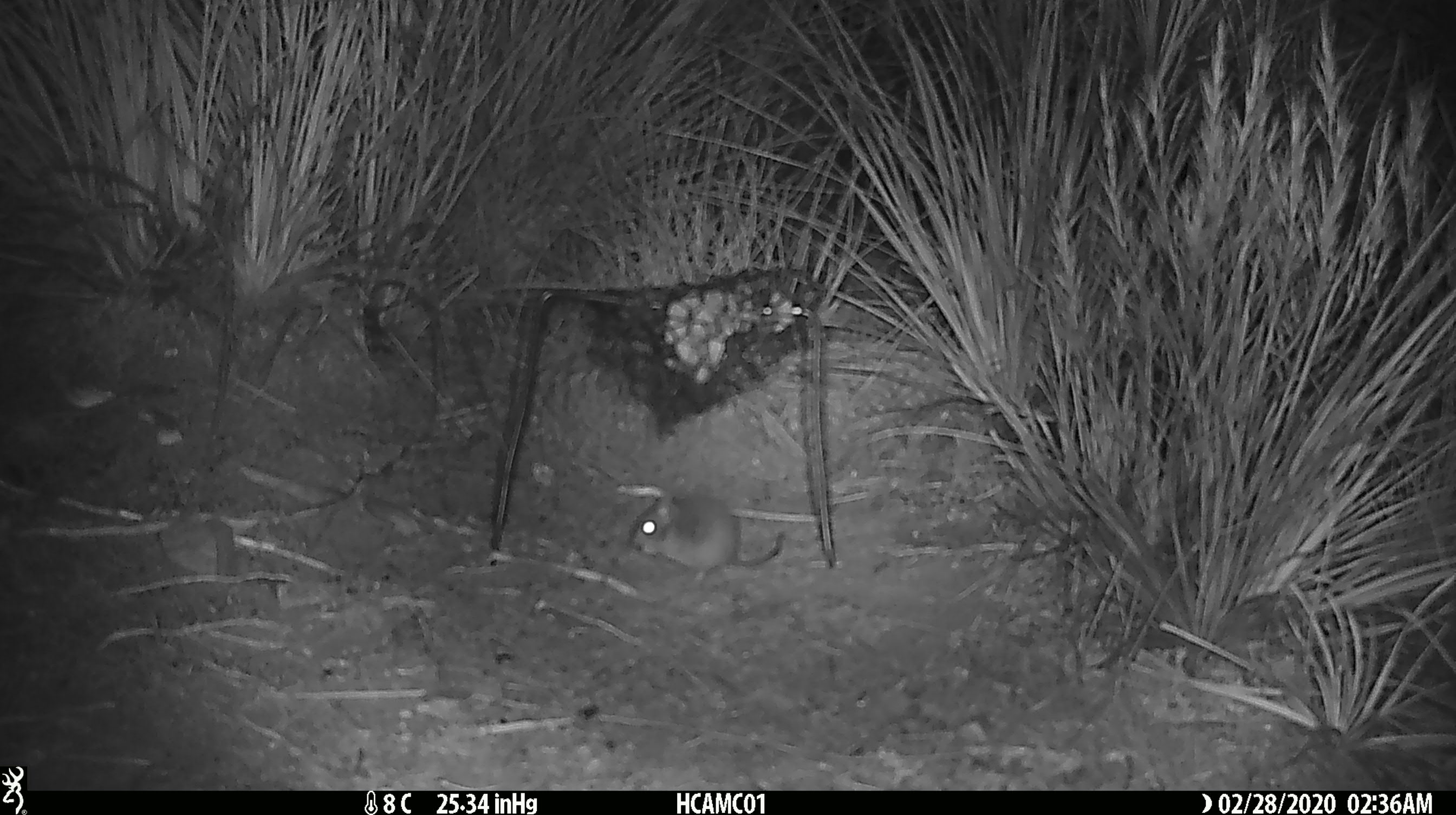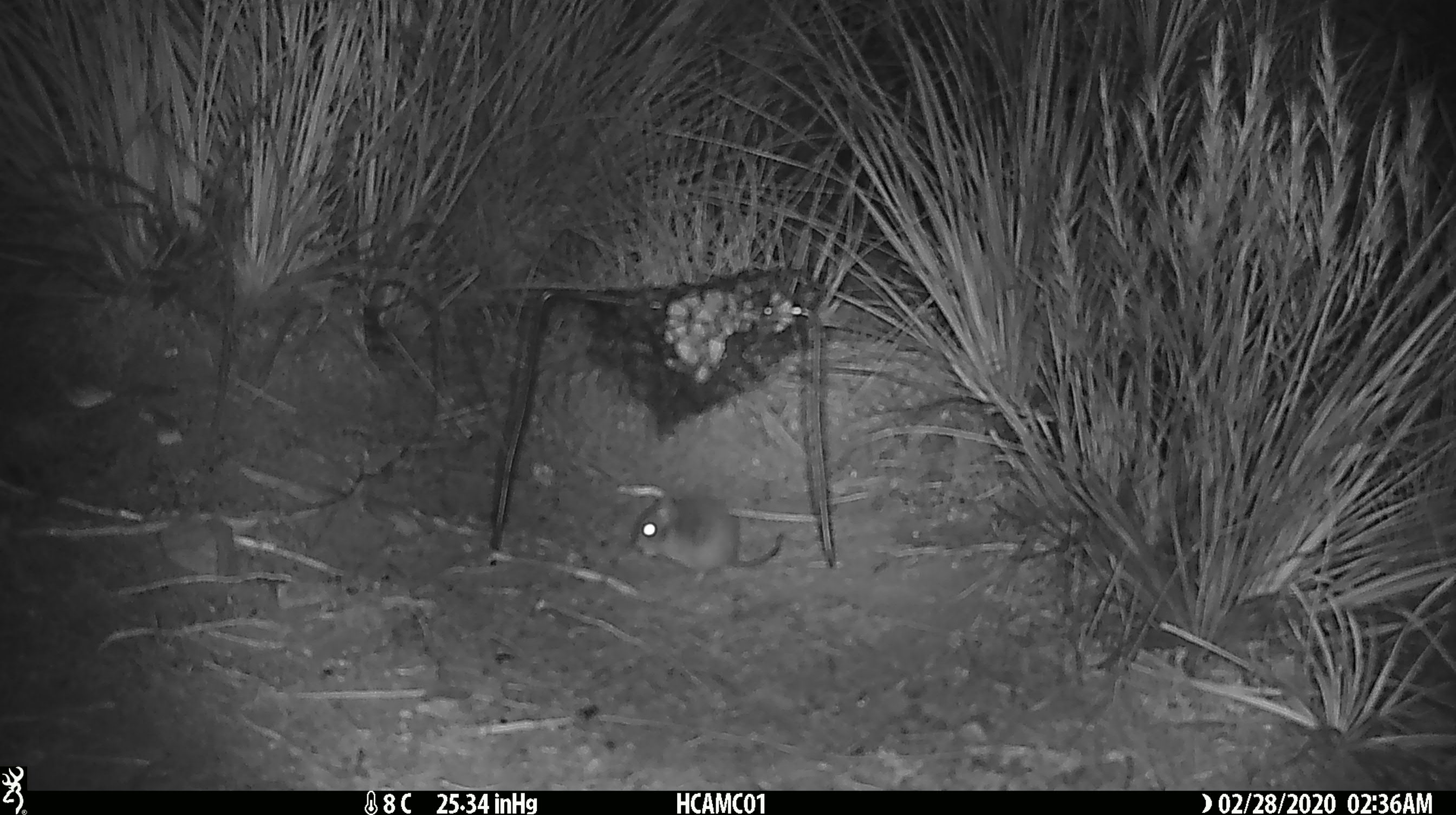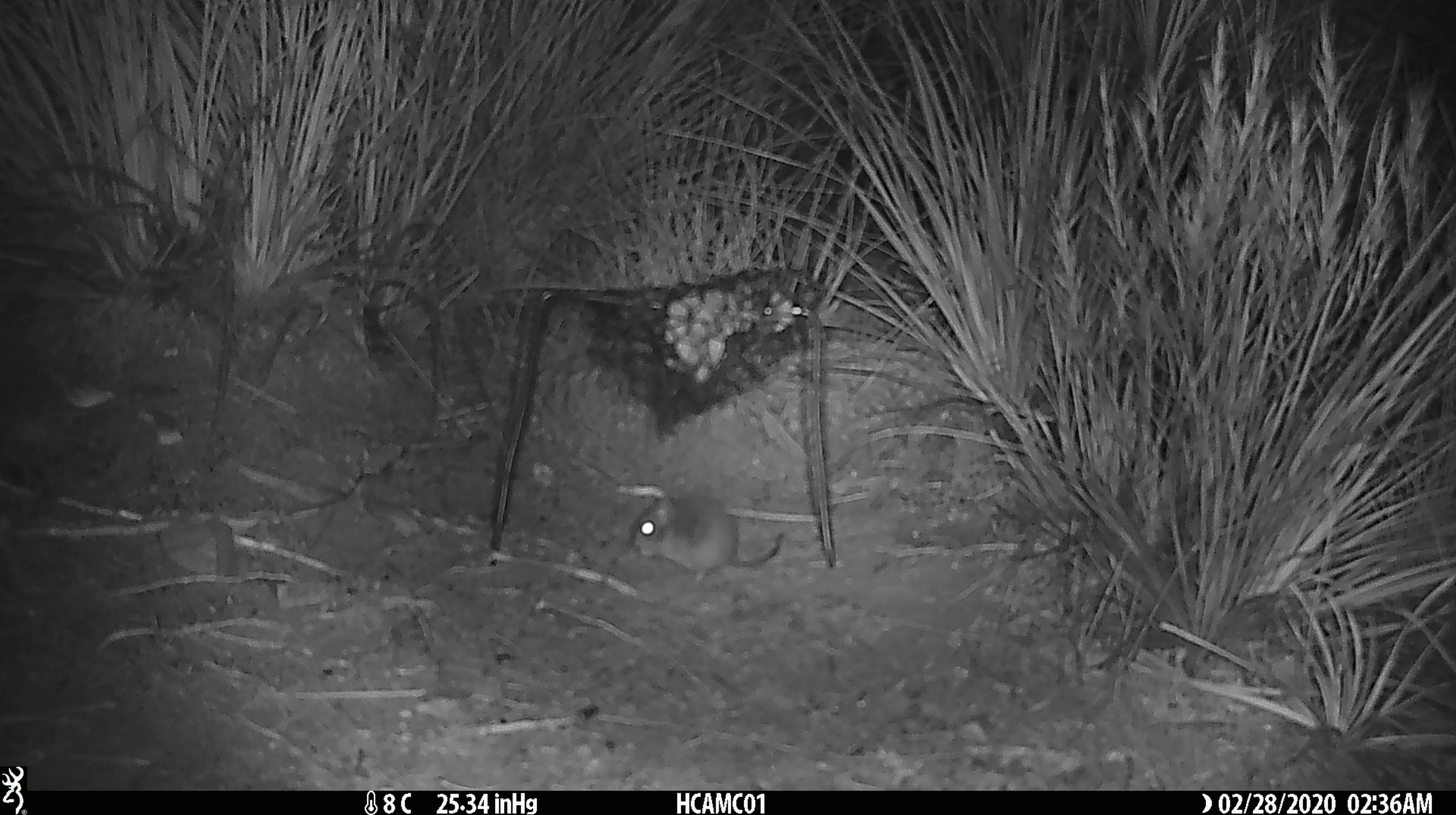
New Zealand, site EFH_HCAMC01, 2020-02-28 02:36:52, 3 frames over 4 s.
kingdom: Animalia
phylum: Chordata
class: Mammalia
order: Rodentia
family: Muridae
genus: Mus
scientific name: Mus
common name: mouse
Mouse (Mus).